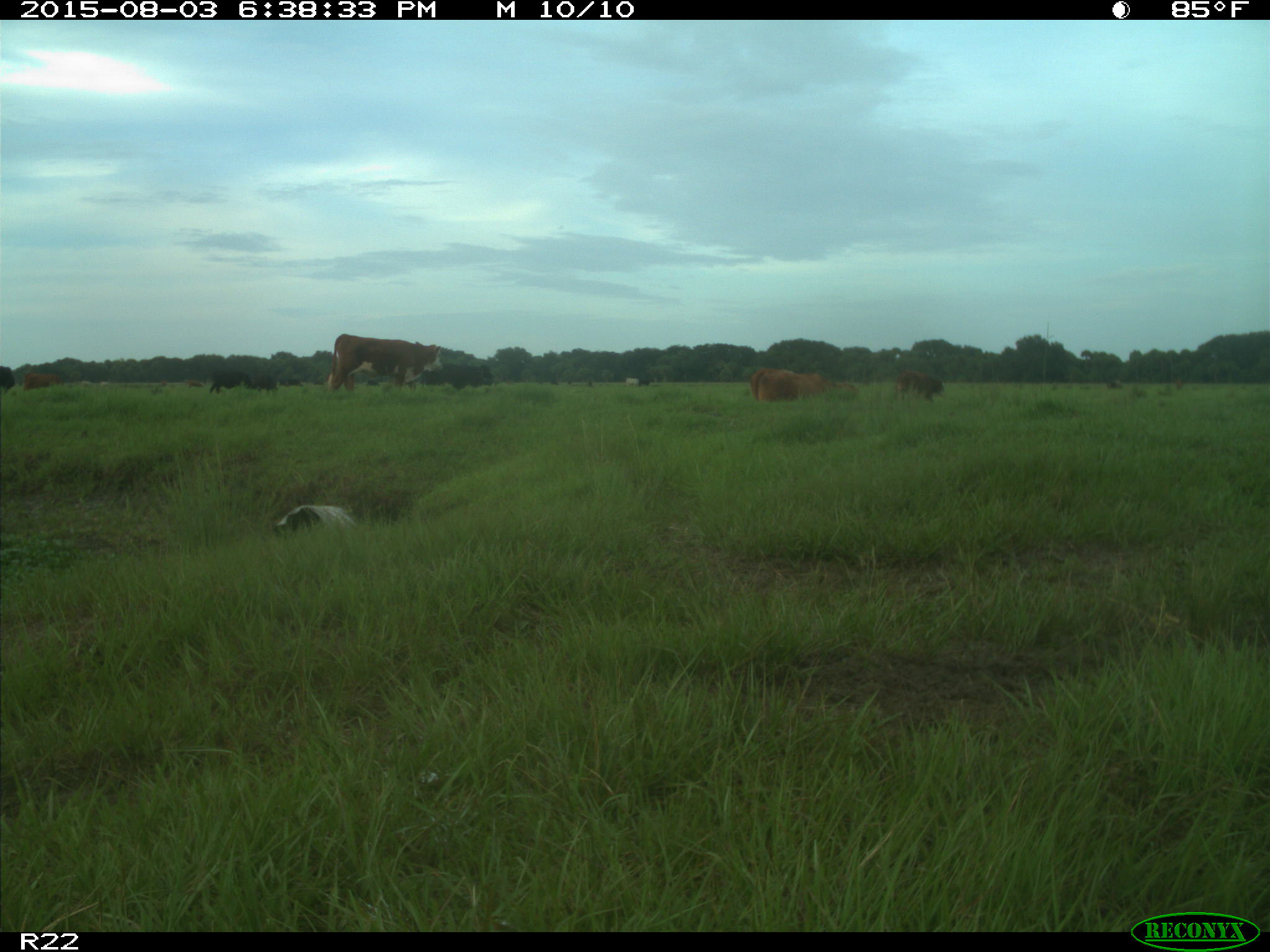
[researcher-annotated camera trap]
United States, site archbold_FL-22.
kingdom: Animalia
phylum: Chordata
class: Mammalia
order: Artiodactyla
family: Bovidae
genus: Bos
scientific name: Bos taurus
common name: domestic cow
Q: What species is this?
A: Bos taurus (domestic cow).